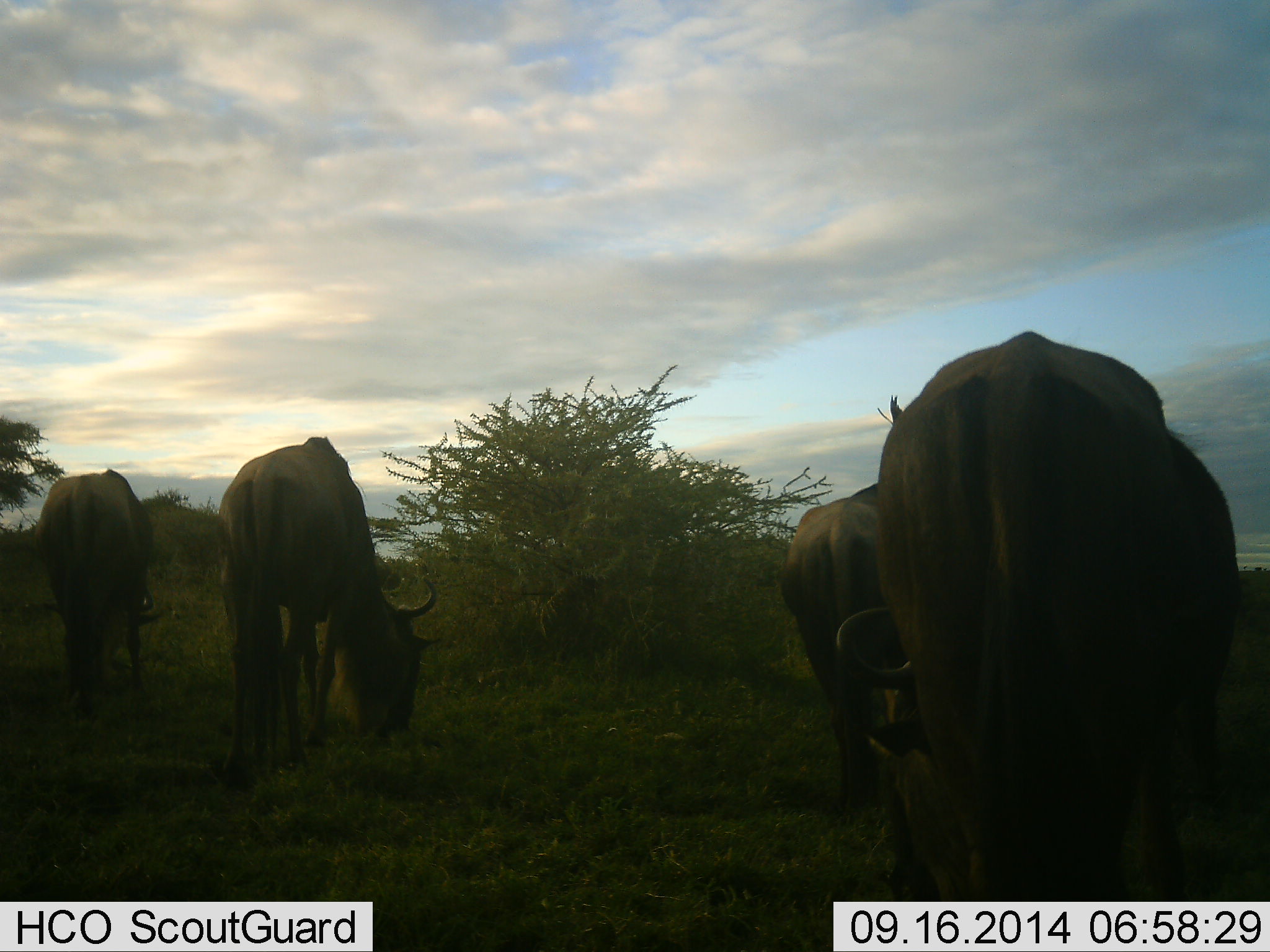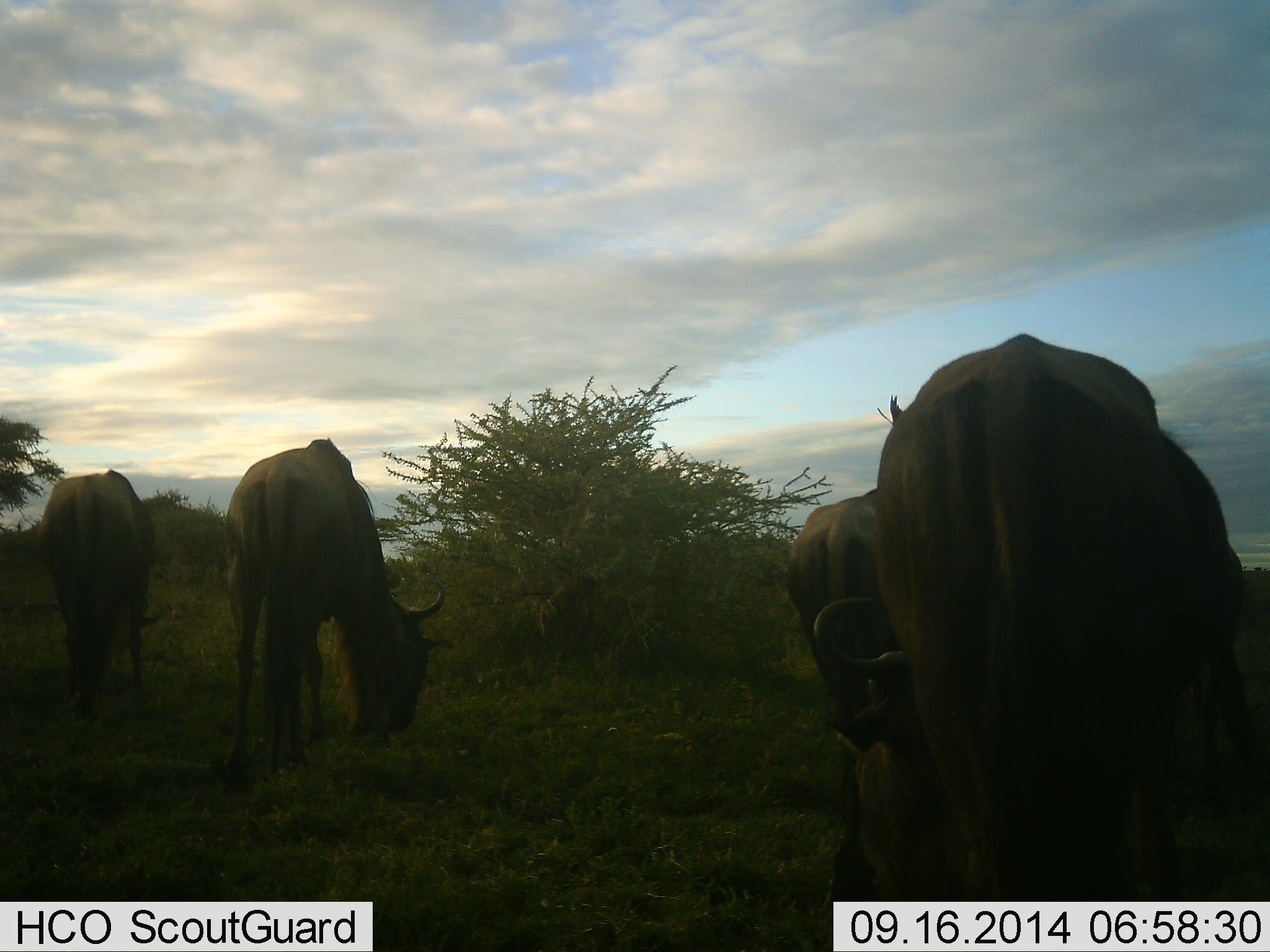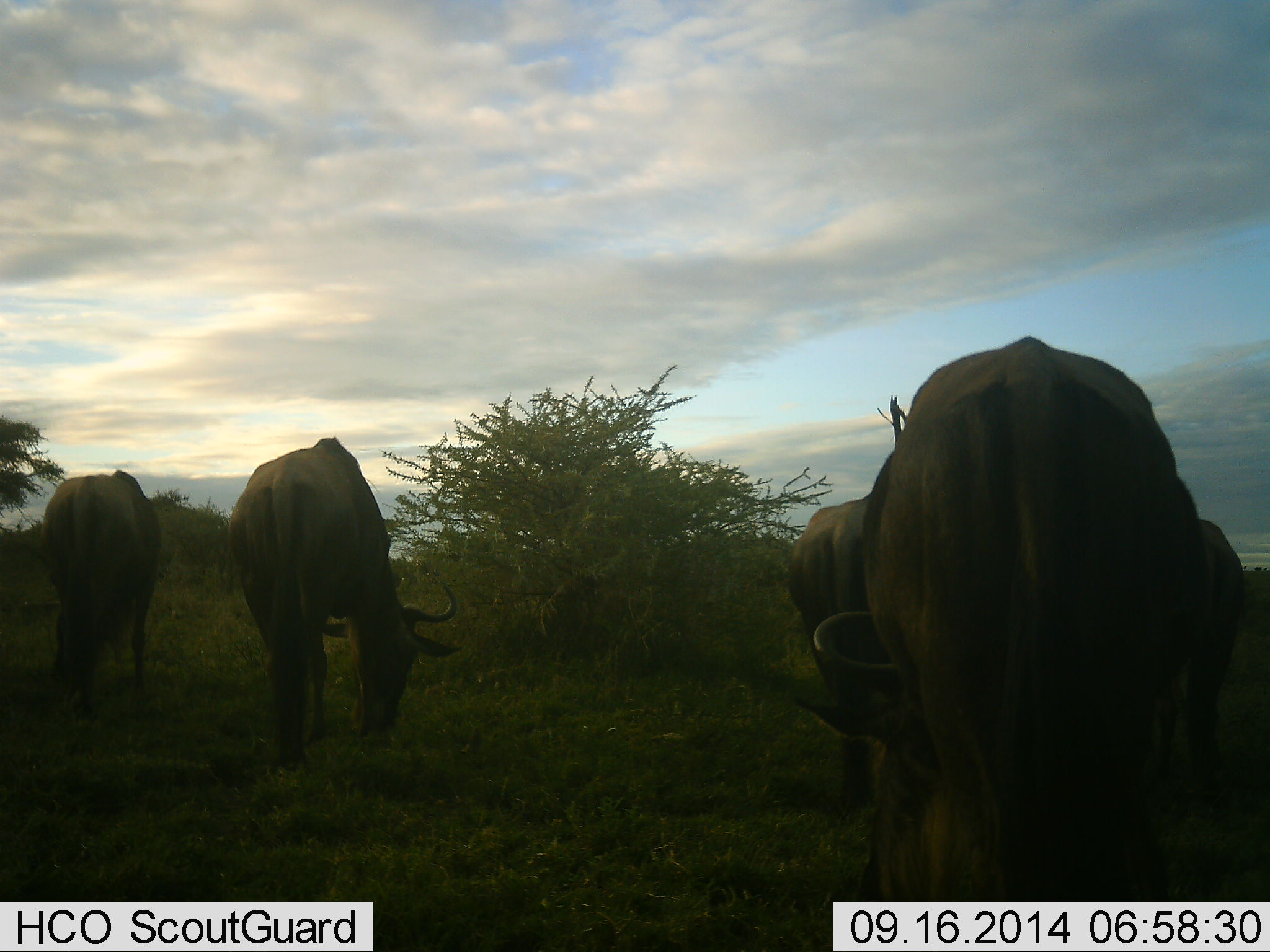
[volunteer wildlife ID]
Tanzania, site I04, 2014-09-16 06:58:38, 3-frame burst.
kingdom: Animalia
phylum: Chordata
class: Mammalia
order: Artiodactyla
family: Bovidae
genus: Connochaetes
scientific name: Connochaetes taurinus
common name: blue wildebeest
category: wildebeest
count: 5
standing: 0%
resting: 0%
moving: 0%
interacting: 0%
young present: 0%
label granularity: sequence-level